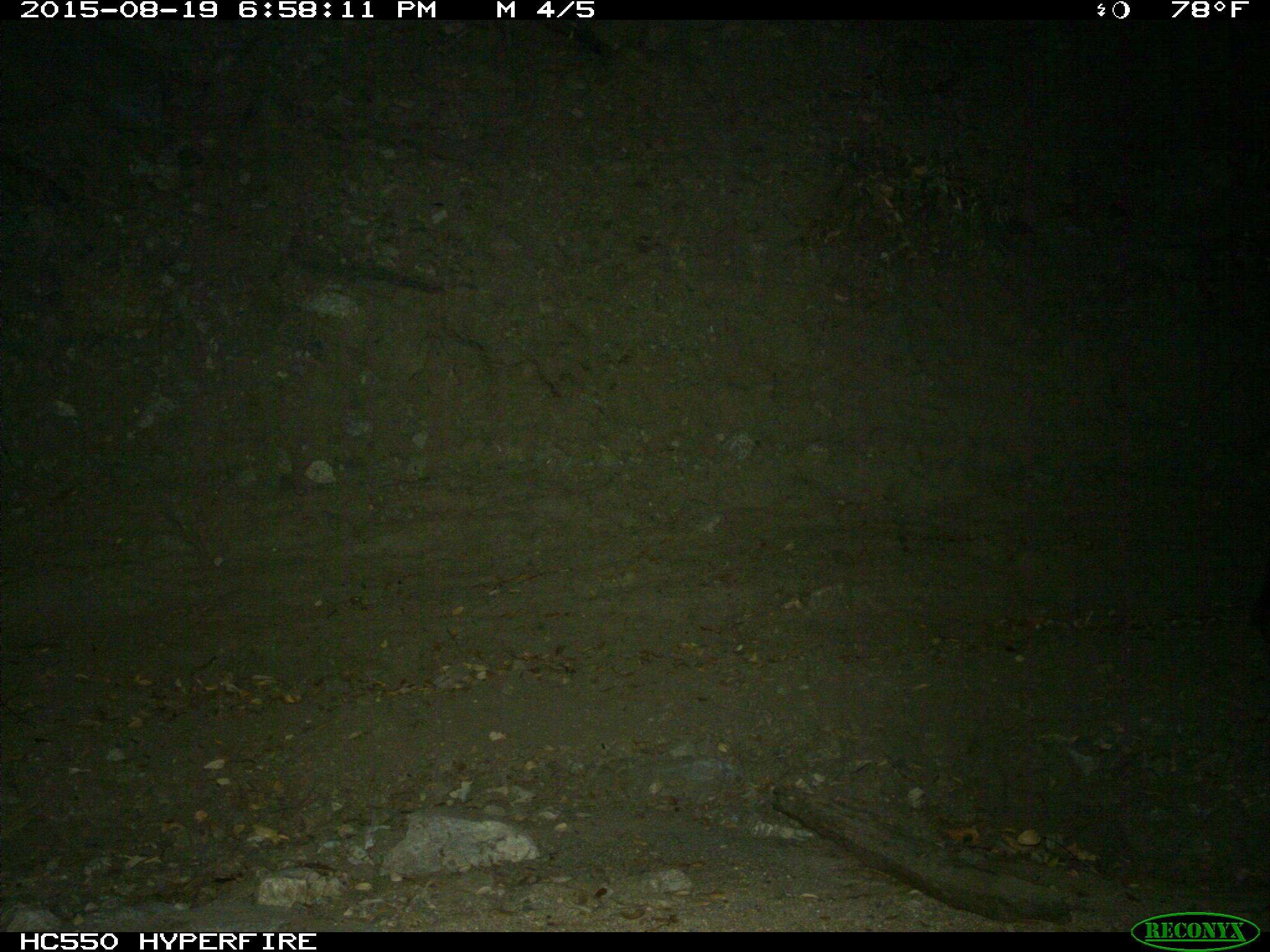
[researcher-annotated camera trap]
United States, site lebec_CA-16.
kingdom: Animalia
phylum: Chordata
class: Mammalia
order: Artiodactyla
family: Suidae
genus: Sus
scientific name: Sus scrofa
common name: wild boar